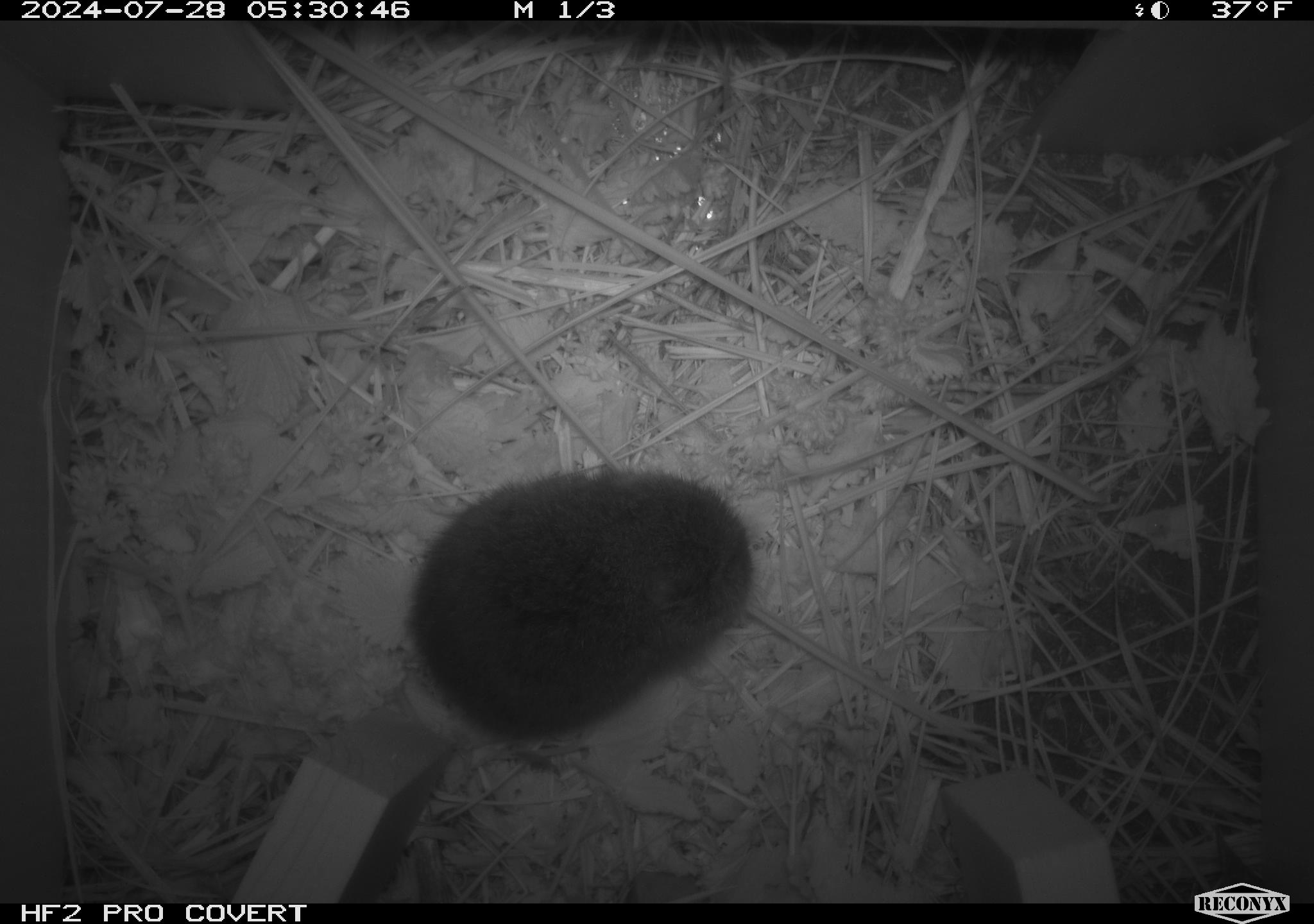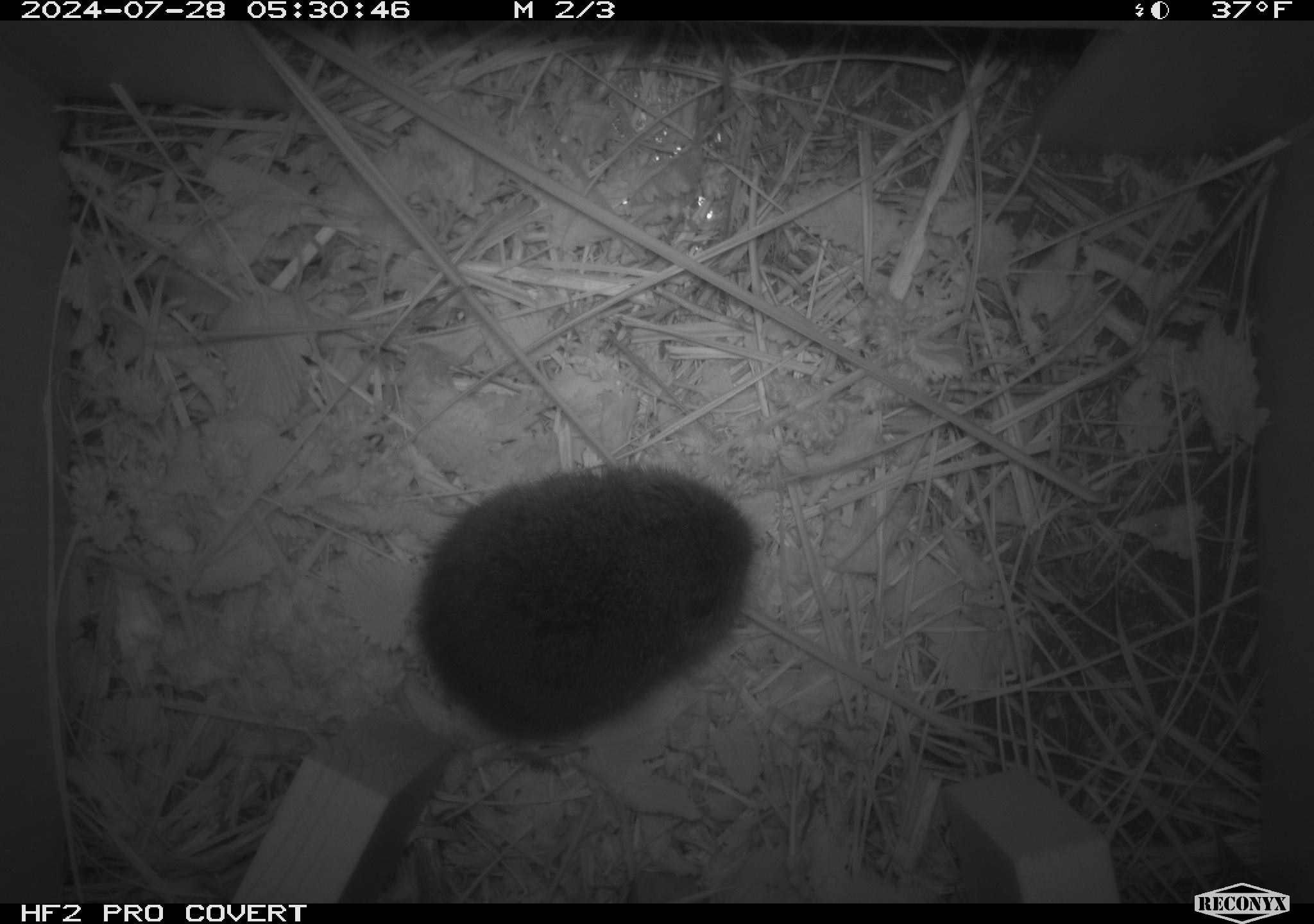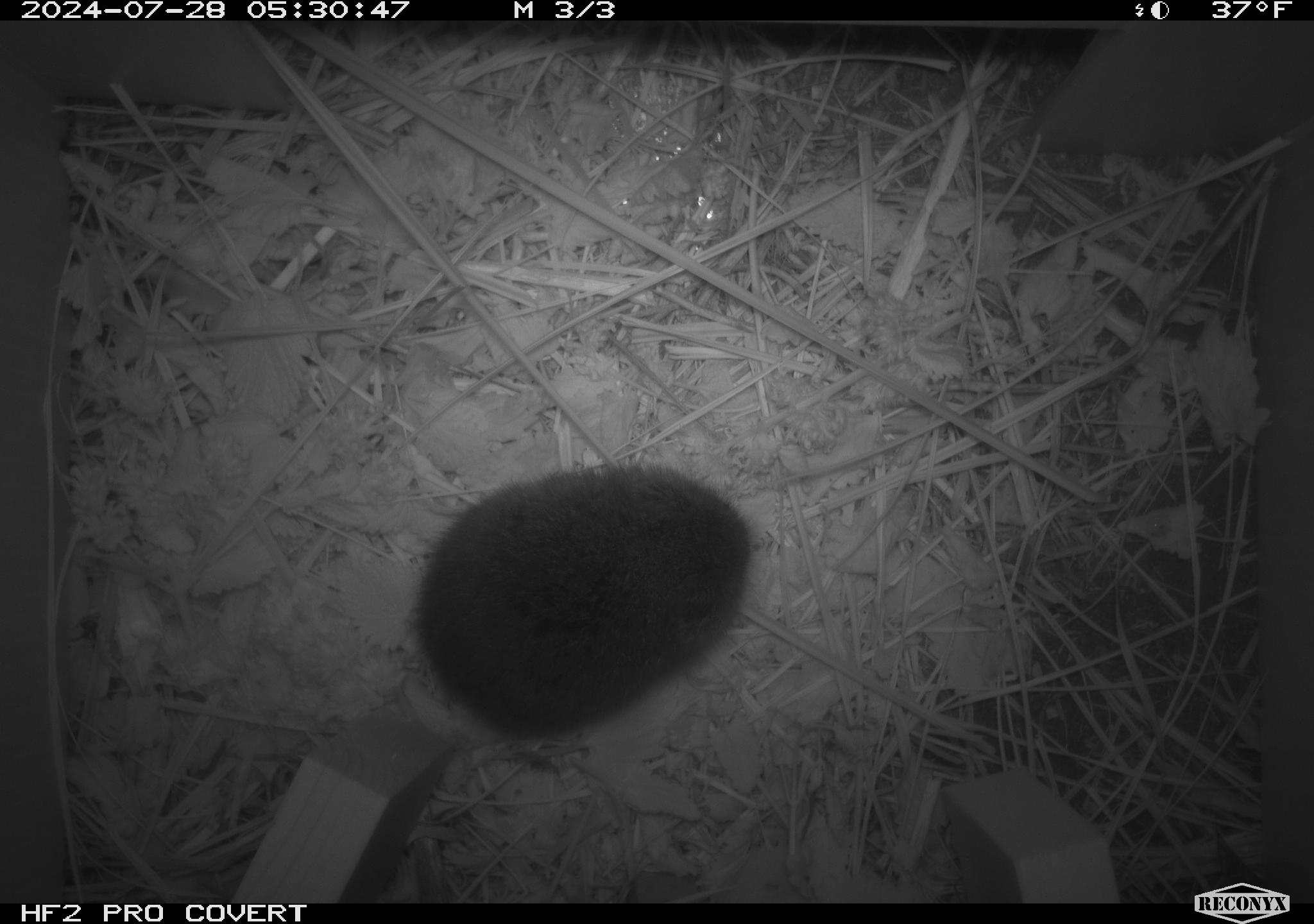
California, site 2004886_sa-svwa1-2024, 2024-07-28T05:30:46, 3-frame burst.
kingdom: Animalia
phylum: Chordata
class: Mammalia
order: Rodentia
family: Cricetidae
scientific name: Arvicolinae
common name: voles, lemmings, and muskrats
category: arvicolinae subfamily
Arvicolinae subfamily (voles, lemmings, and muskrats) (Arvicolinae).